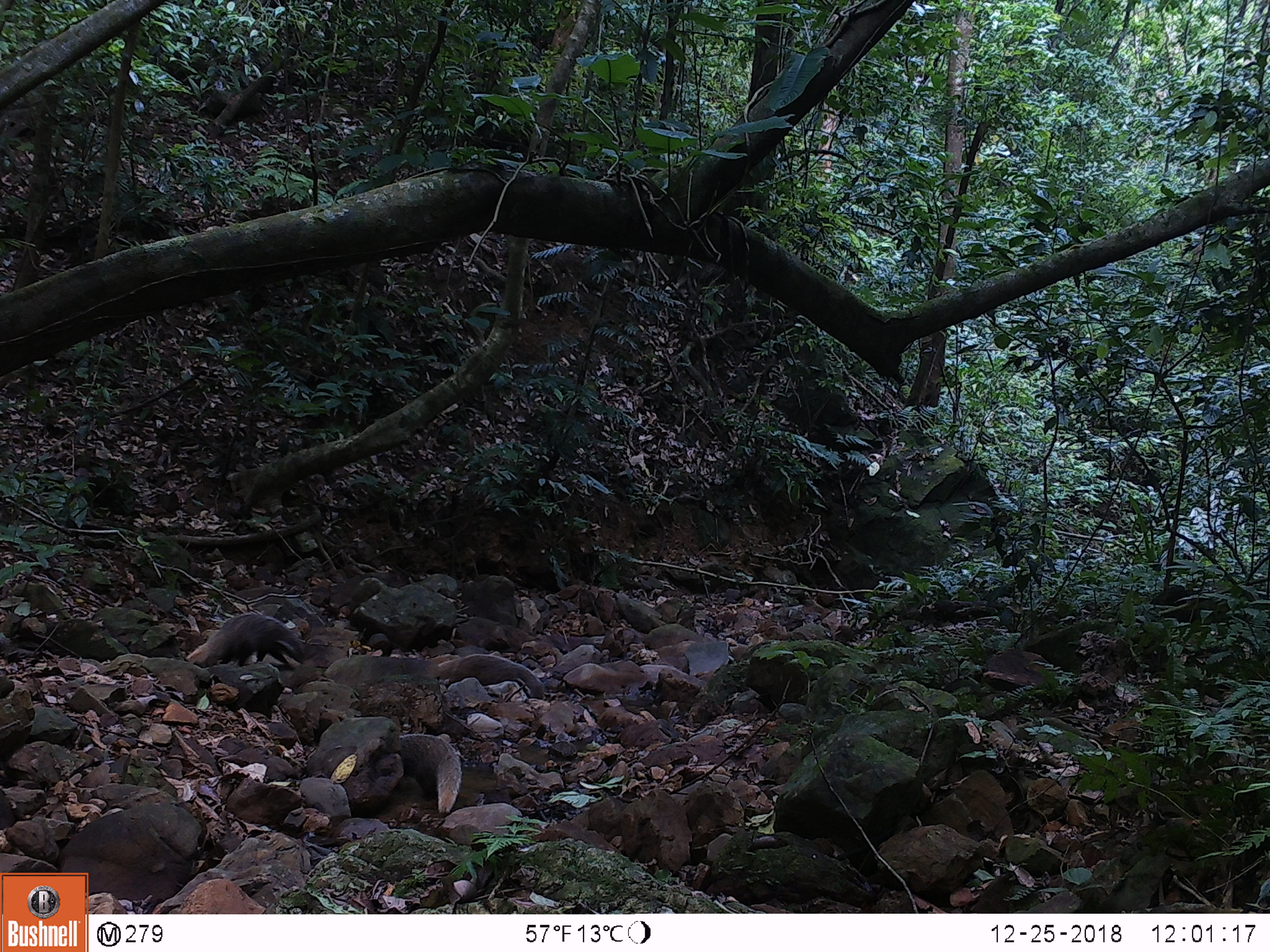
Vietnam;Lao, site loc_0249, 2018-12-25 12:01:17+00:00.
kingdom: Animalia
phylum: Chordata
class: Mammalia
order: Carnivora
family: Herpestidae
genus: Urva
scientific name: Urva urva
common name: crab-eating mongoose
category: crab eating mongoose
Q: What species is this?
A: Crab eating mongoose (crab-eating mongoose) (Urva urva).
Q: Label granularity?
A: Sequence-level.